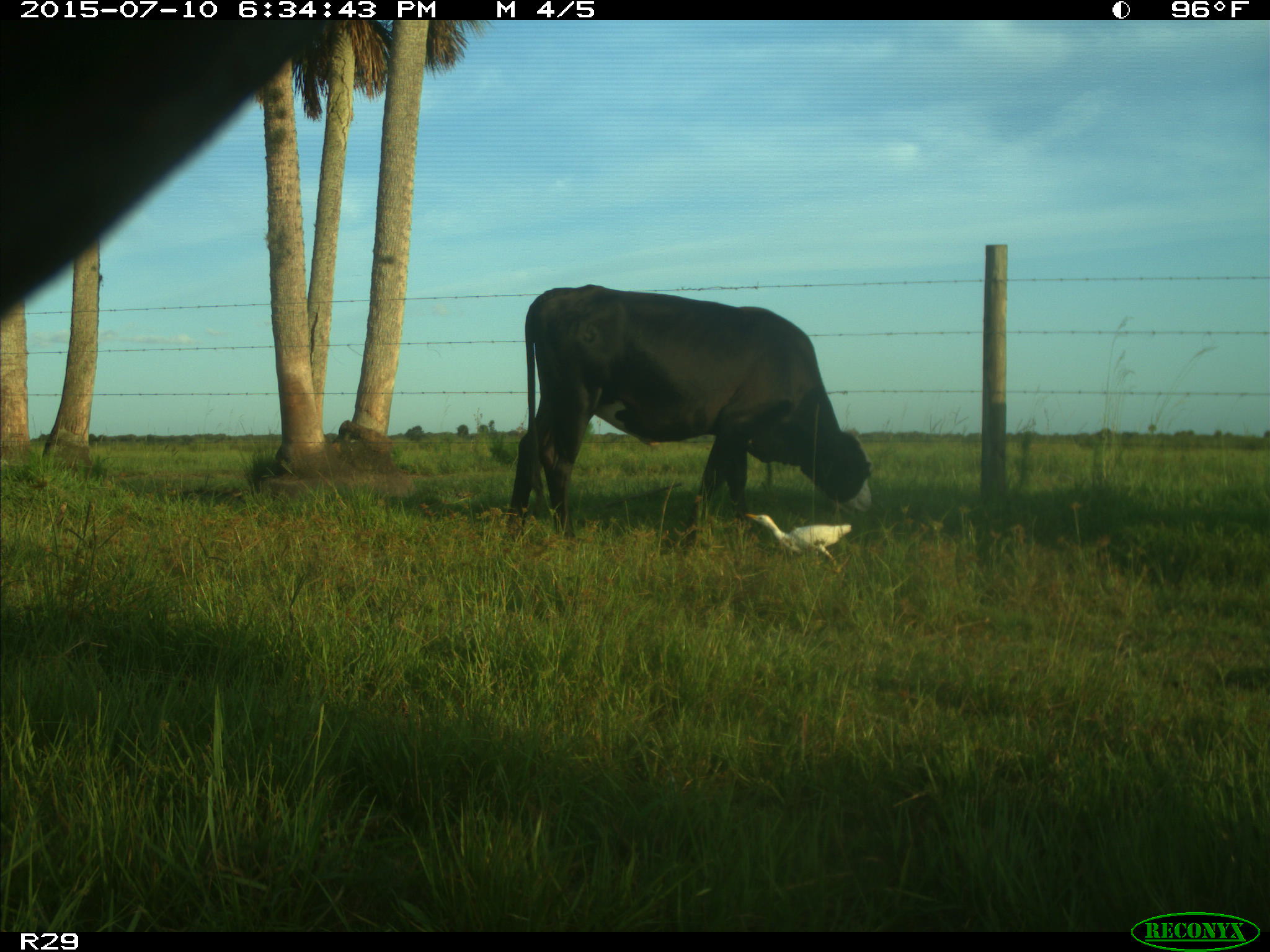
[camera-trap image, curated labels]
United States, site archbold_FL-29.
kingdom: Animalia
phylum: Chordata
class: Mammalia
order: Artiodactyla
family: Bovidae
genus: Bos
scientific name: Bos taurus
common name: domestic cow